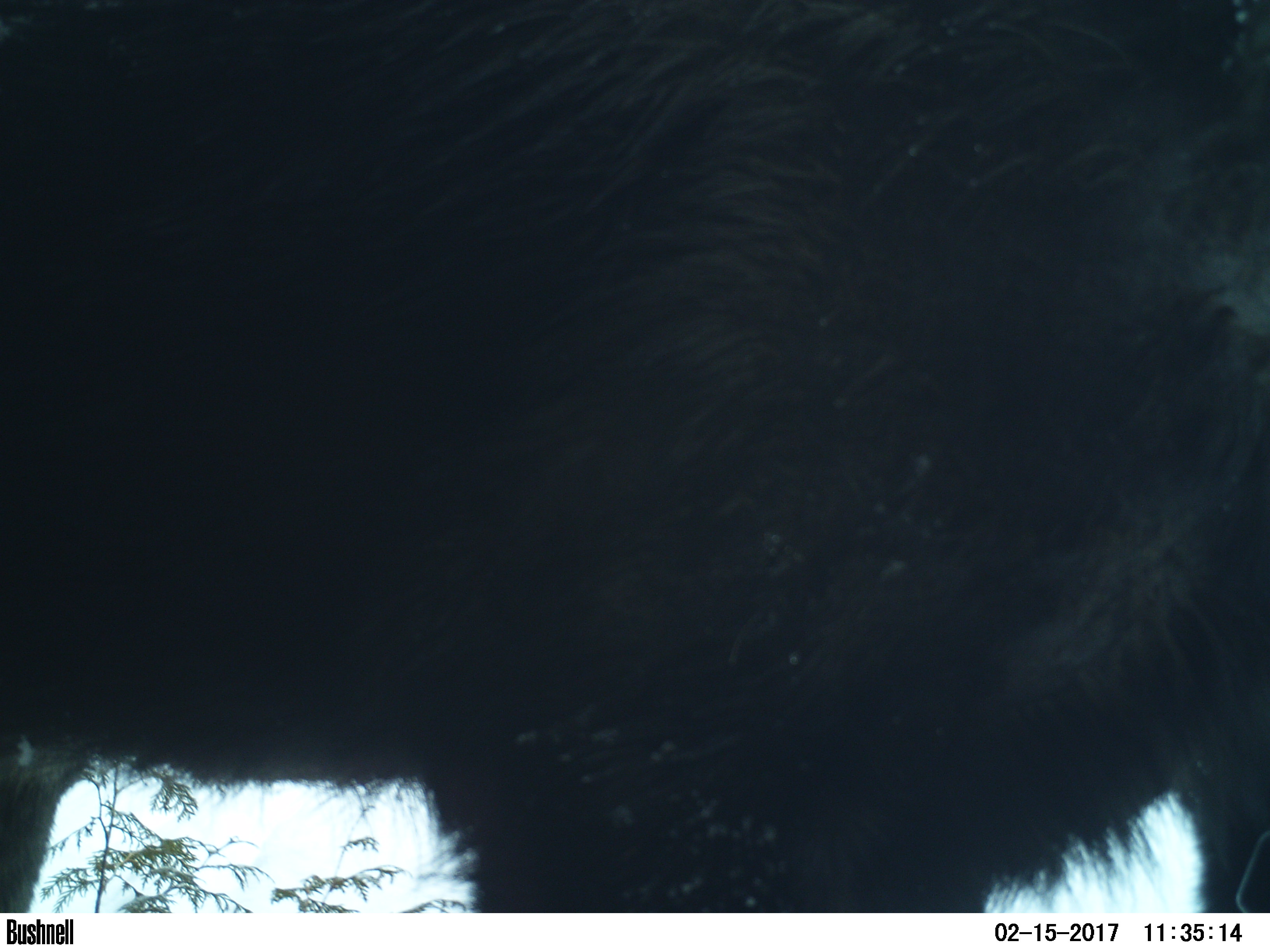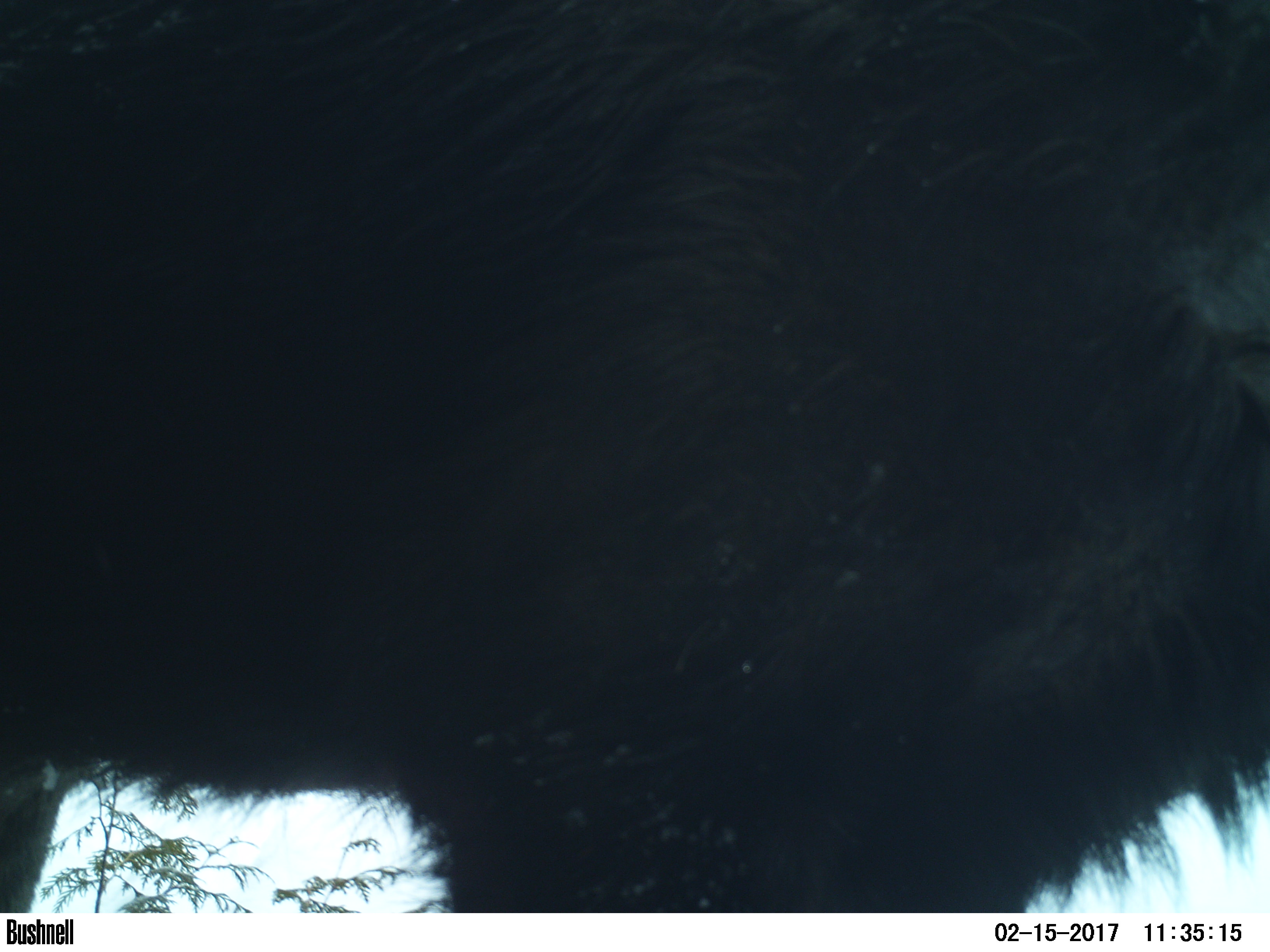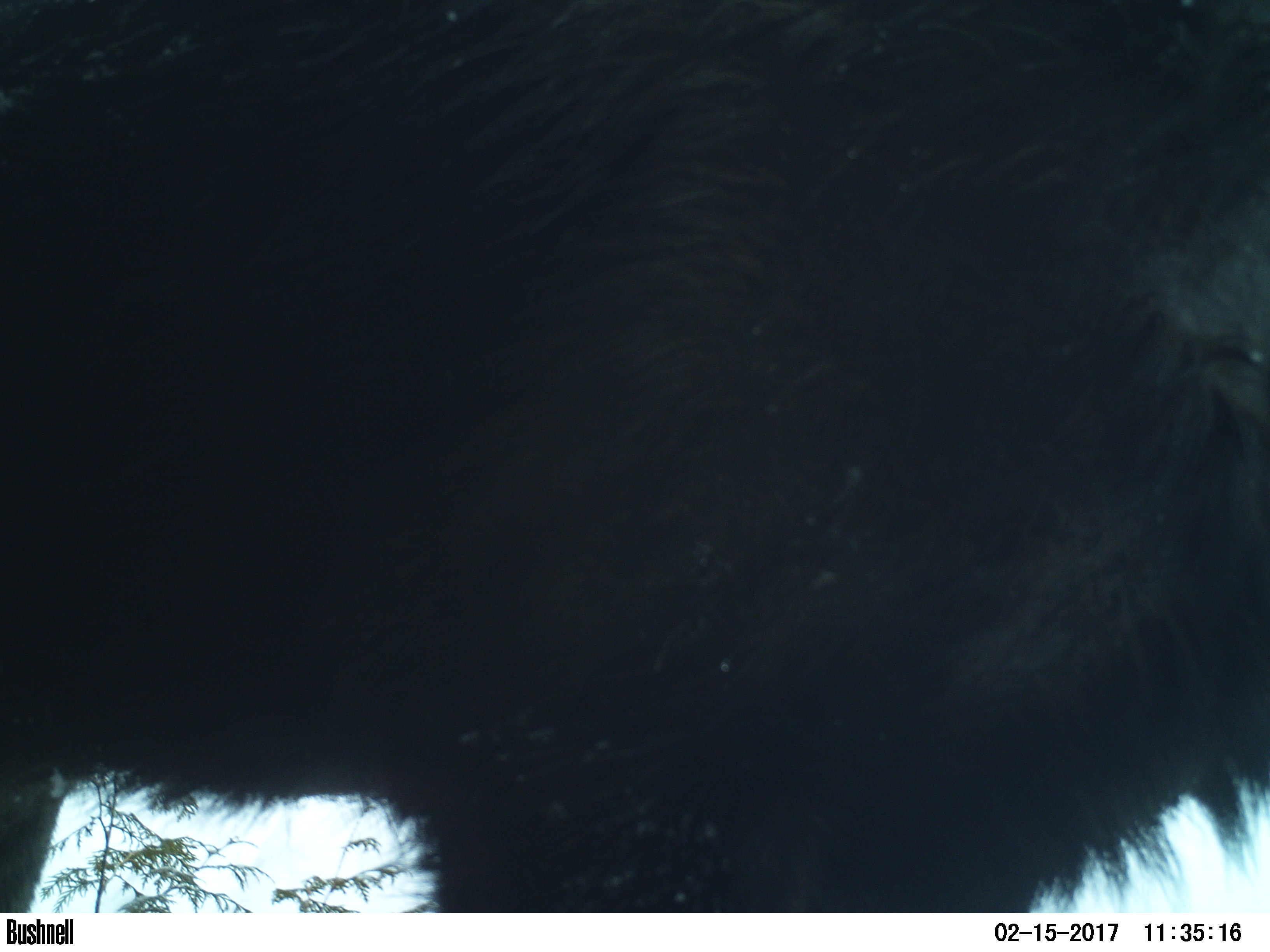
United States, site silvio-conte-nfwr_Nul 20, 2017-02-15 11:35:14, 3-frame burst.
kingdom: Animalia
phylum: Chordata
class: Mammalia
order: Artiodactyla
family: Cervidae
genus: Alces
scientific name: Alces alces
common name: moose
Moose (Alces alces).